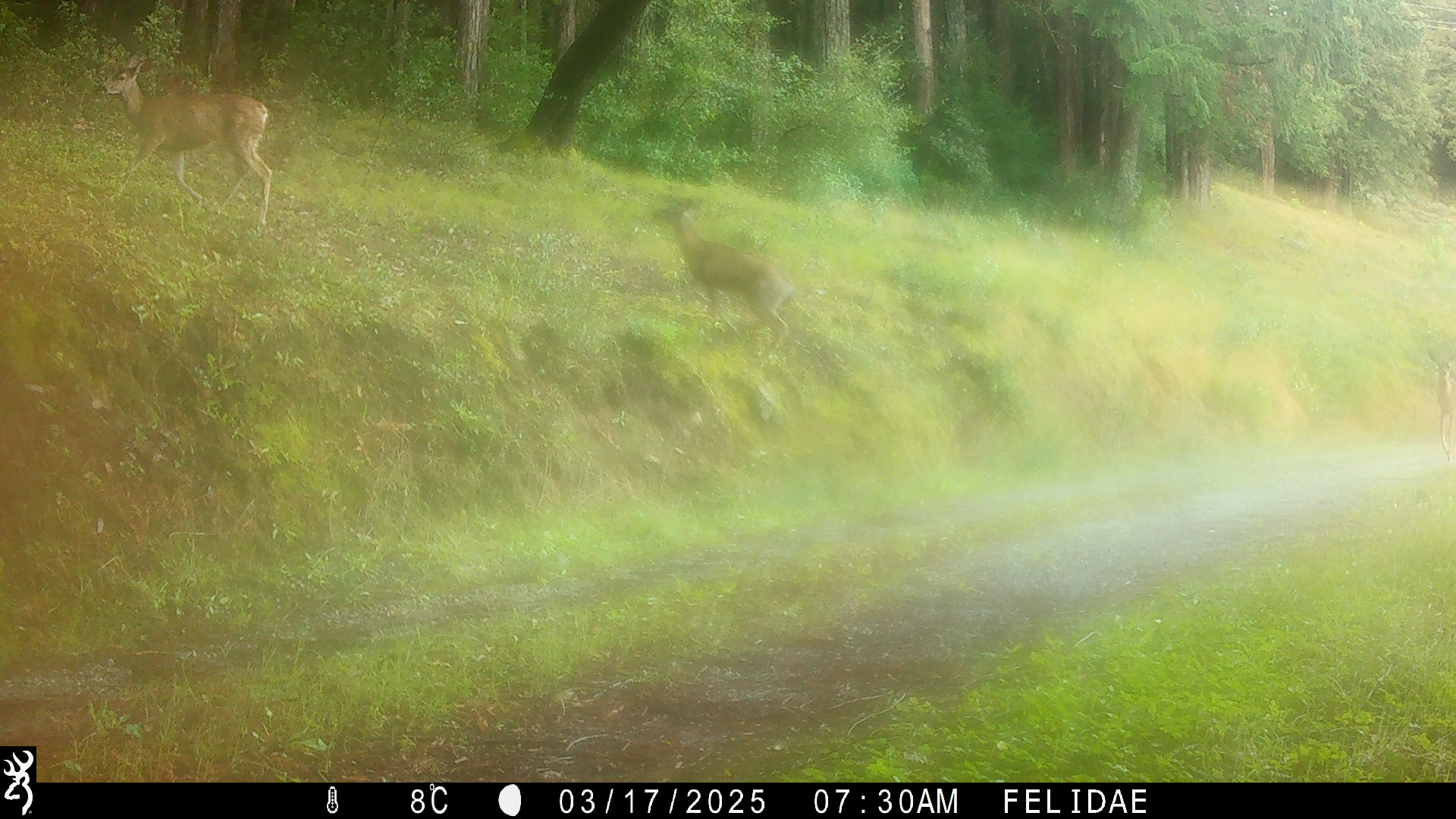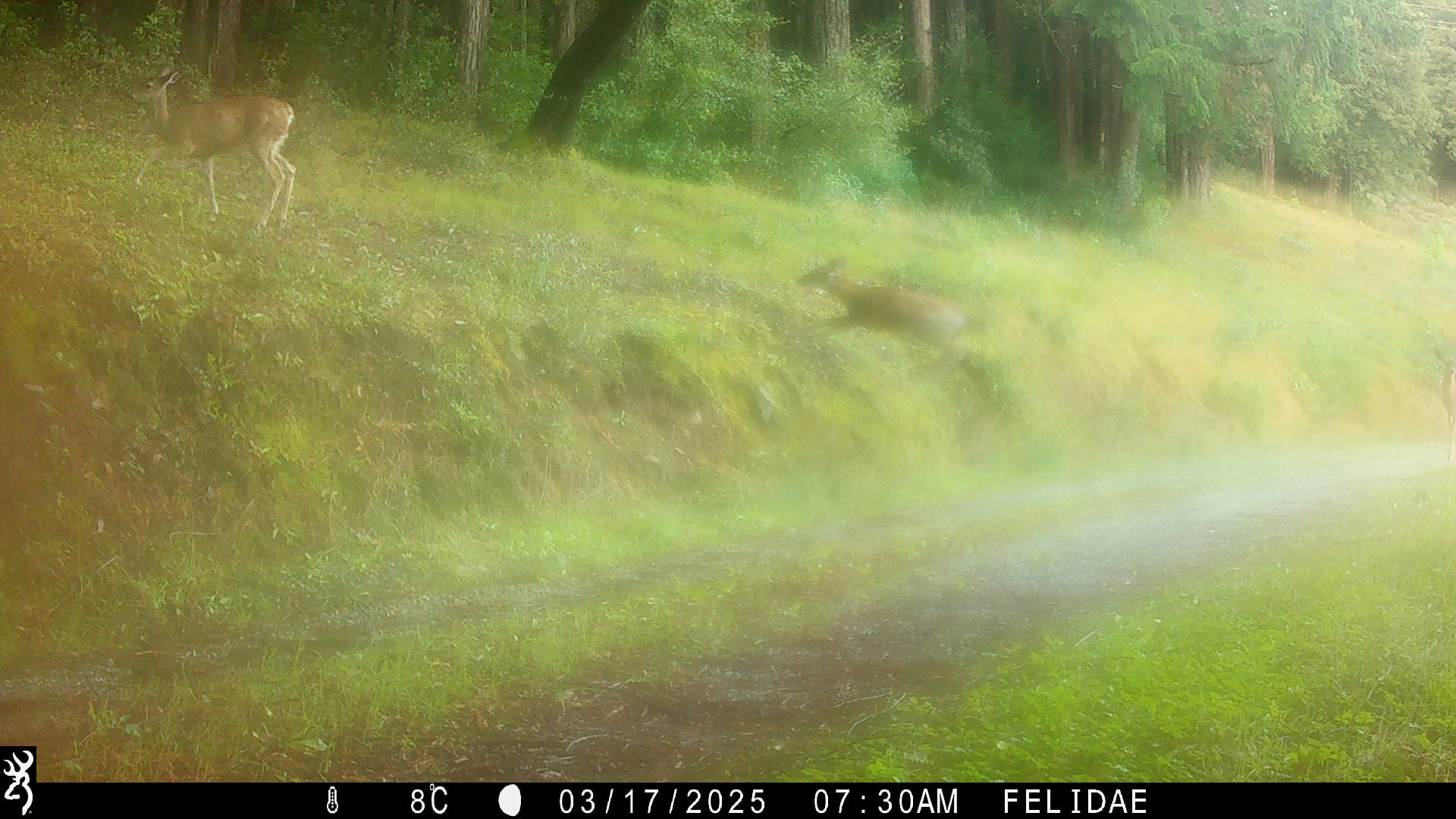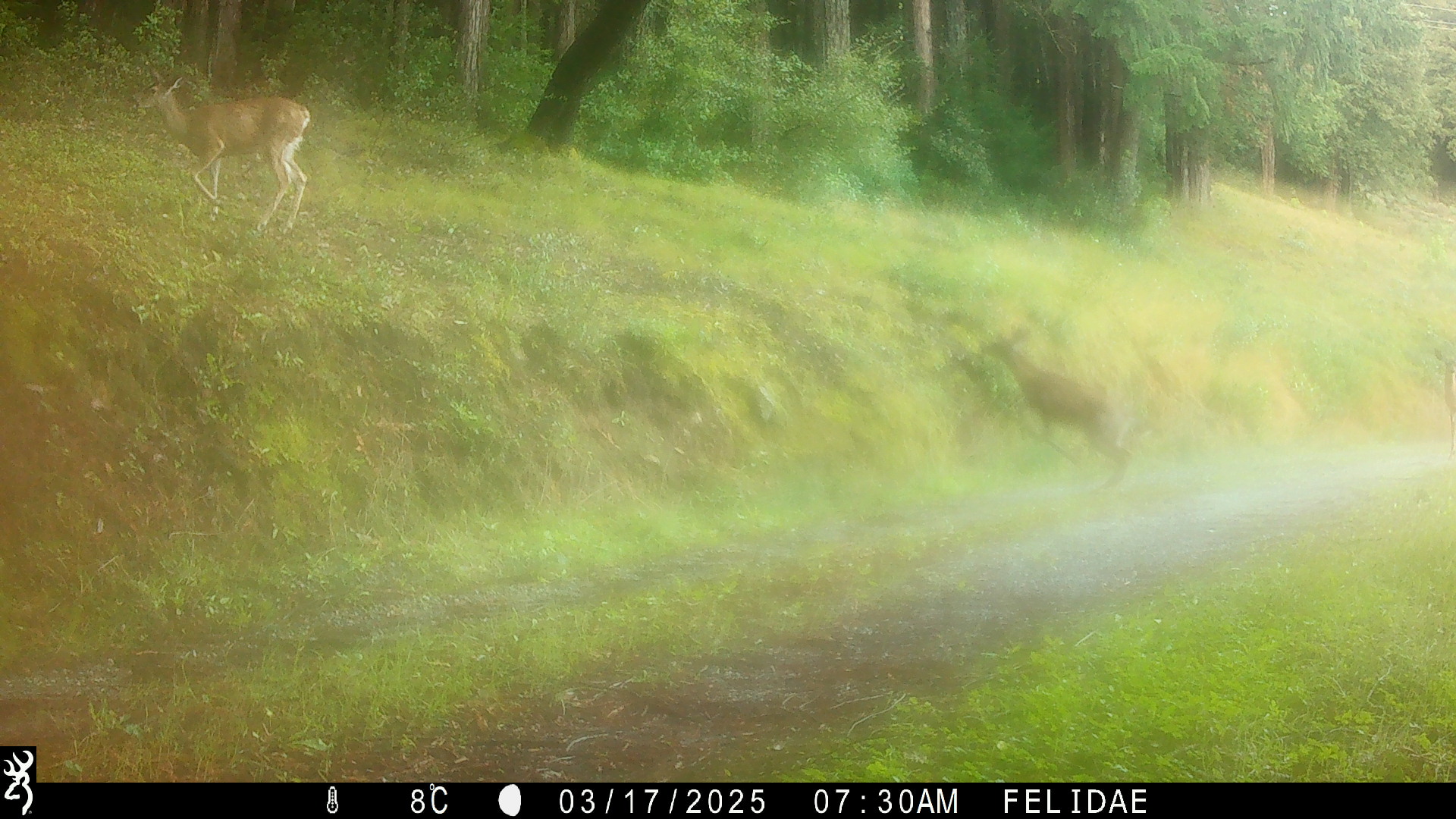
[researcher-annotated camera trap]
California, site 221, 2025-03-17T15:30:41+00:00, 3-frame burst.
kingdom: Animalia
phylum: Chordata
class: Mammalia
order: Artiodactyla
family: Cervidae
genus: Odocoileus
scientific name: Odocoileus hemionus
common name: mule deer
Mule deer (Odocoileus hemionus).